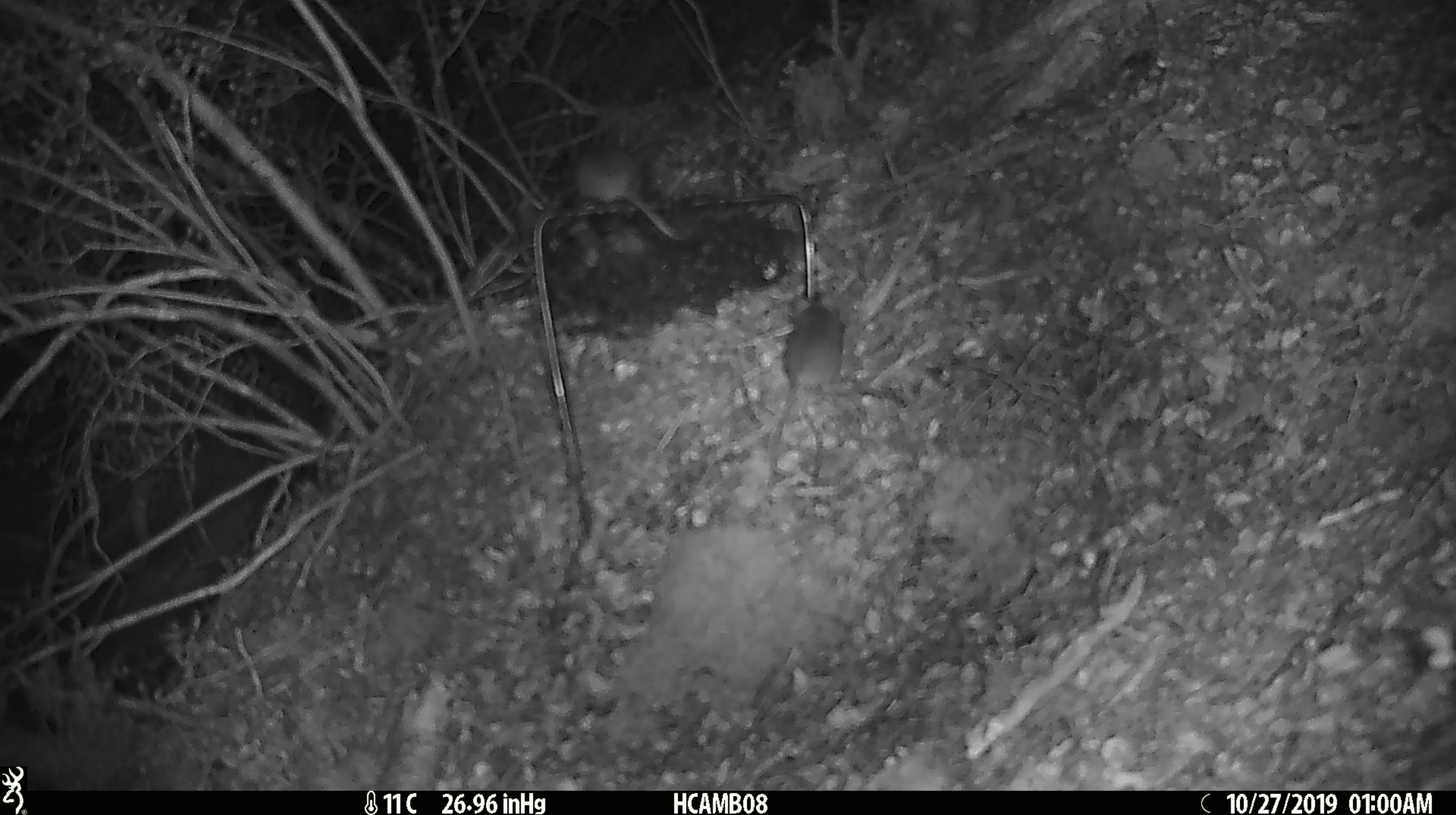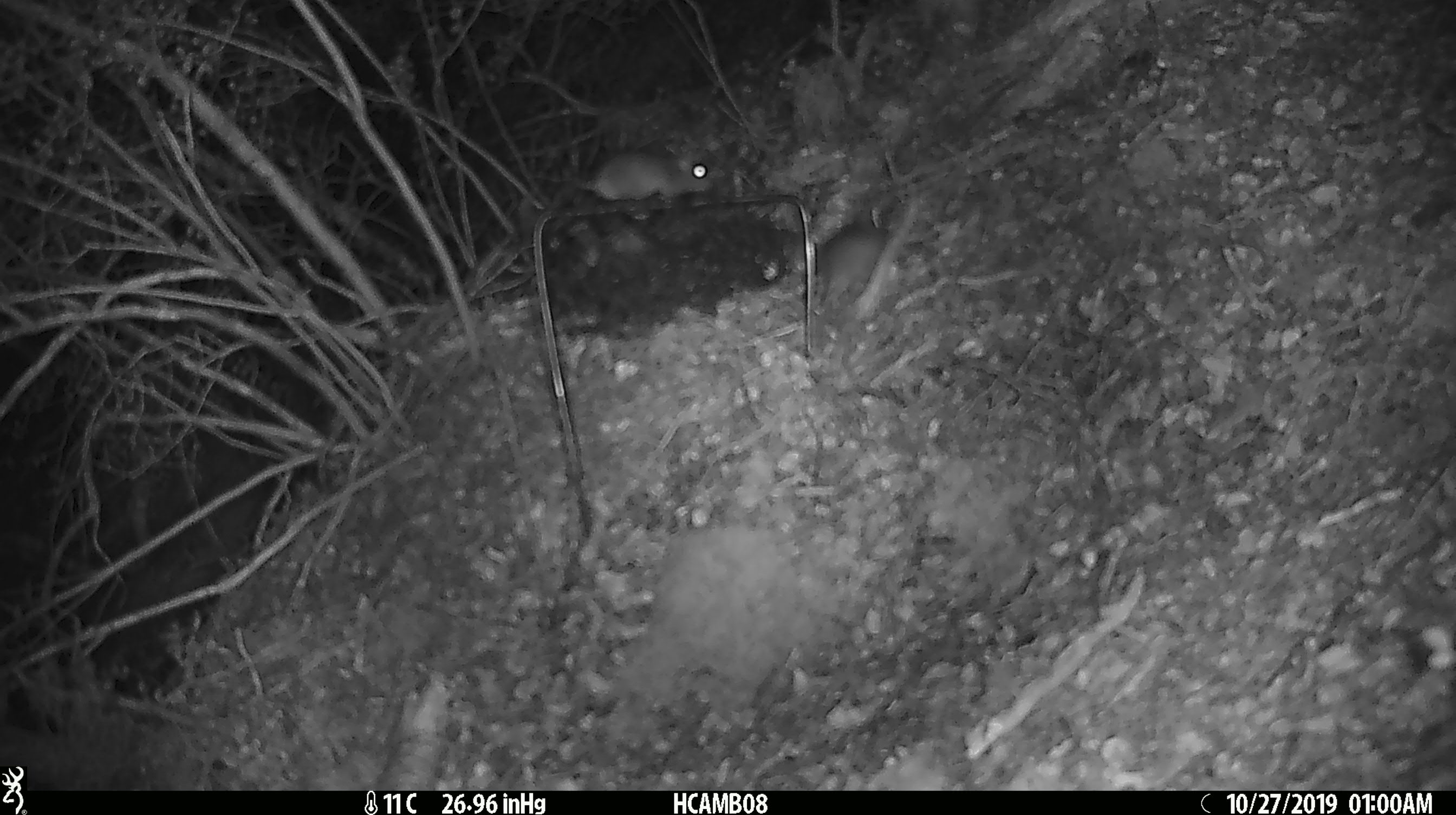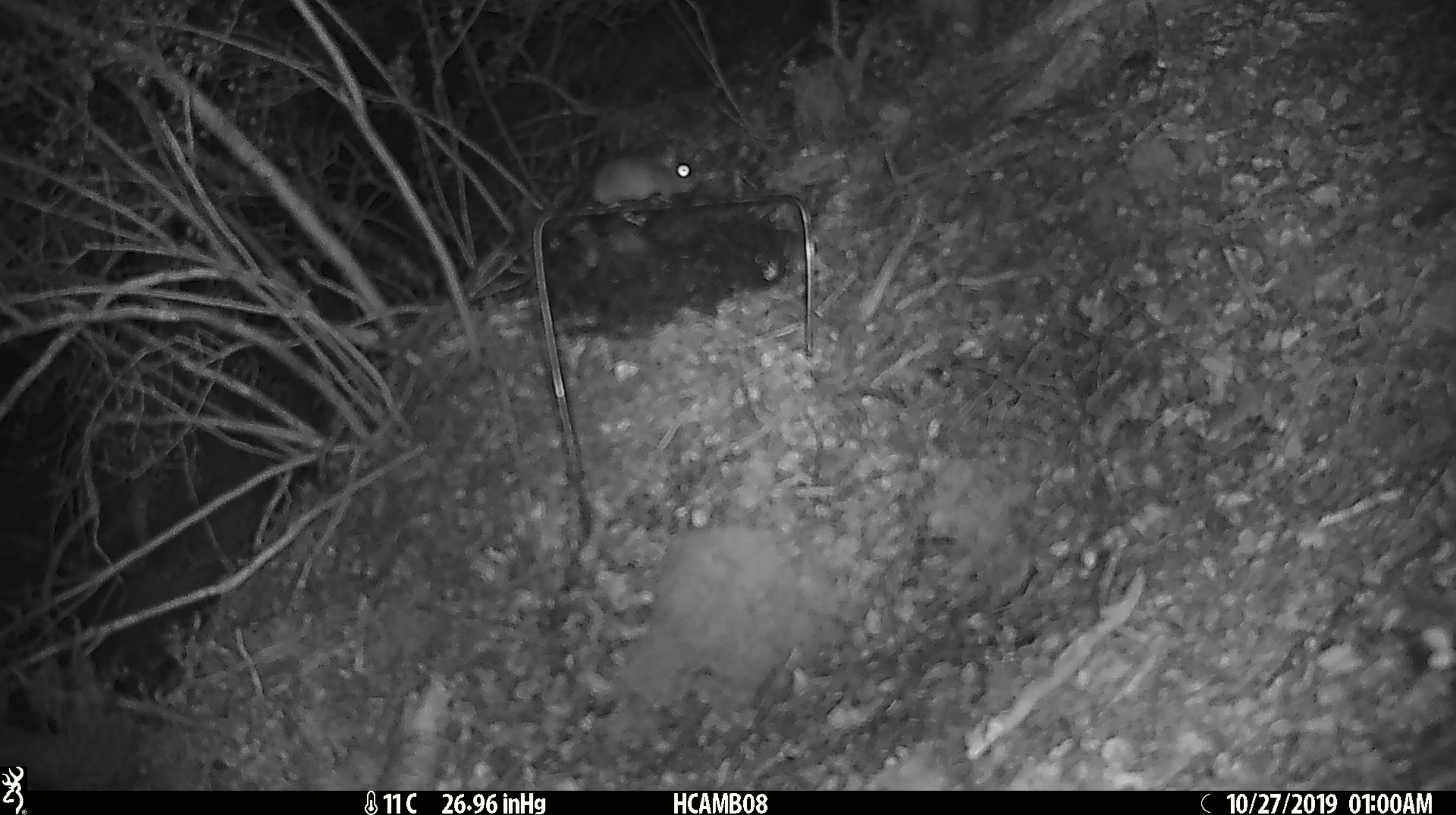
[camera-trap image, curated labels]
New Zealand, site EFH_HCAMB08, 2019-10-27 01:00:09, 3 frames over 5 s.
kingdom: Animalia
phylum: Chordata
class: Mammalia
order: Rodentia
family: Muridae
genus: Mus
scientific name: Mus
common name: mouse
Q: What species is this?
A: Mouse (Mus).